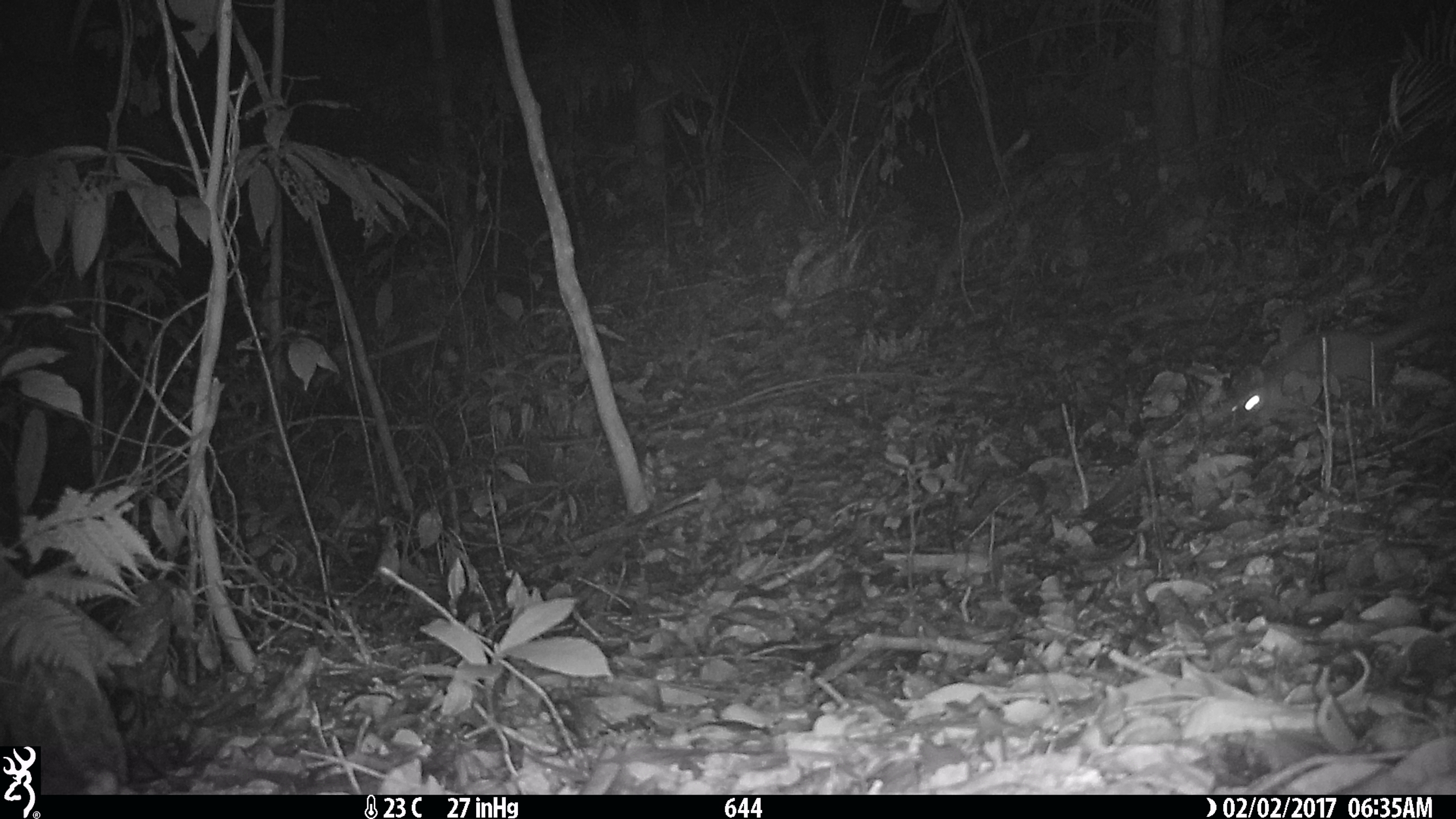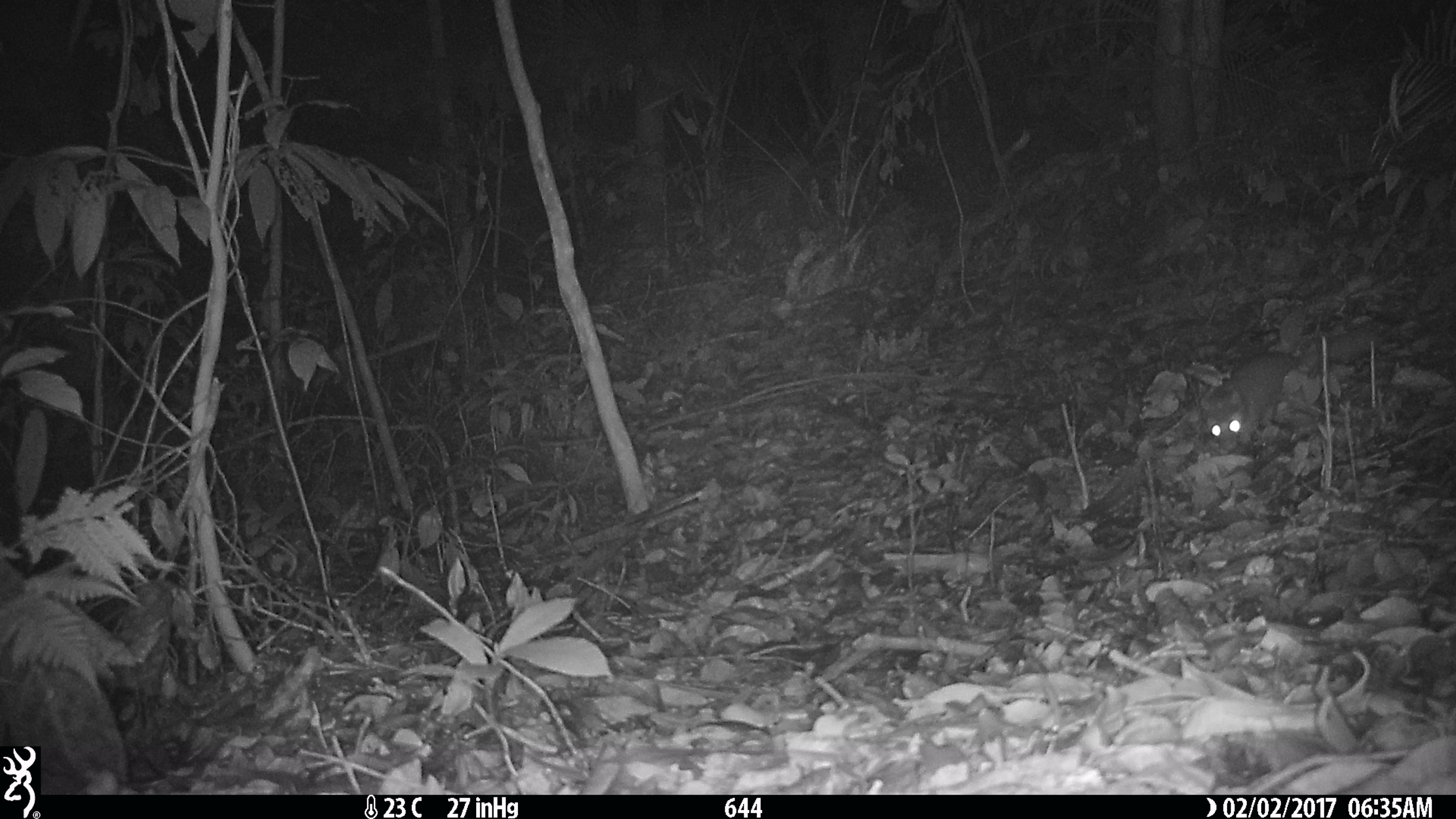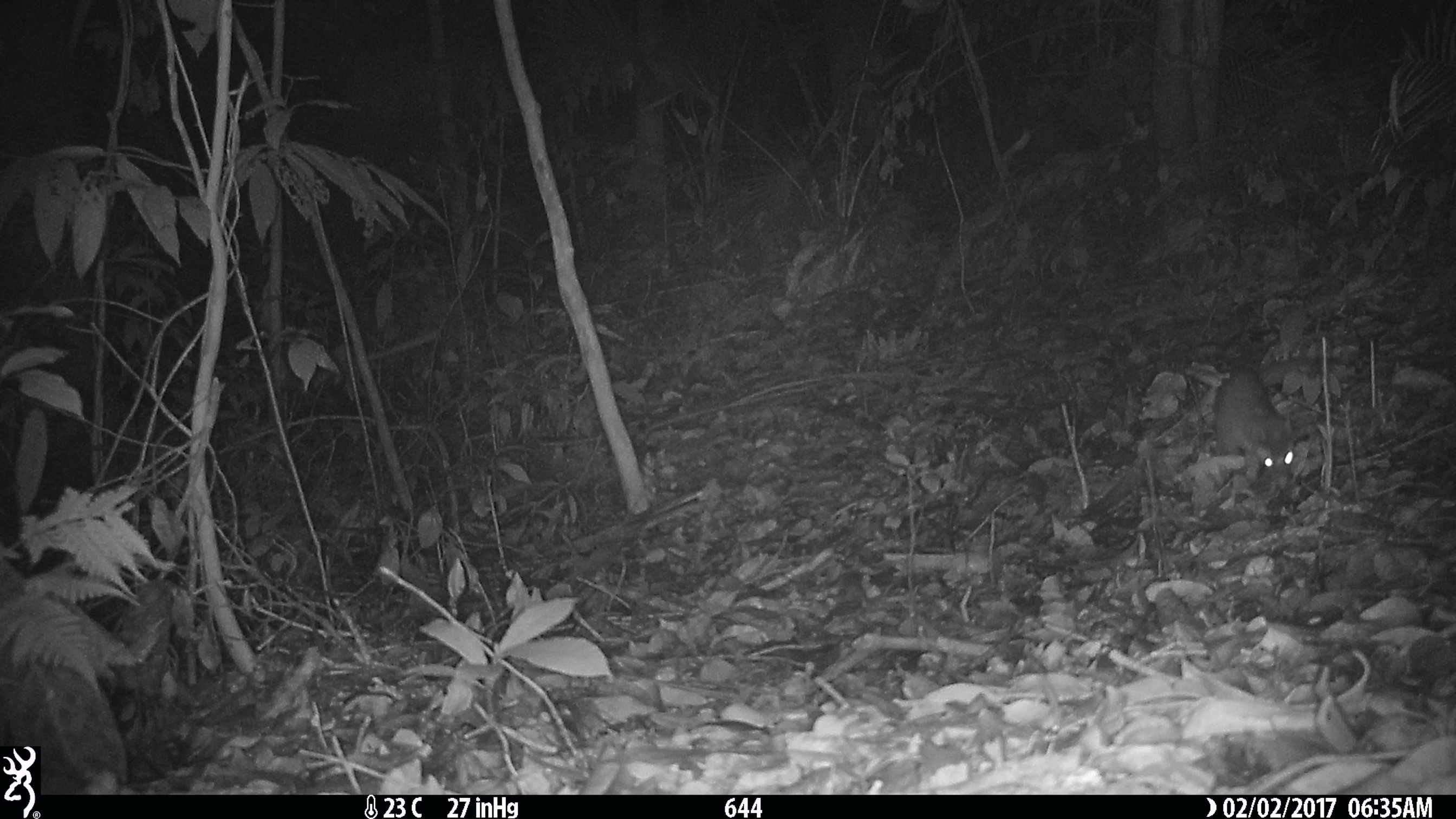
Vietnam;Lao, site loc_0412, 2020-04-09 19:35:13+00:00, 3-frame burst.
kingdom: Animalia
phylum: Chordata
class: Mammalia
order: Carnivora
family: Mustelidae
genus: Melogale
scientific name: Melogale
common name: ferret badger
Ferret badger (Melogale). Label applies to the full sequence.